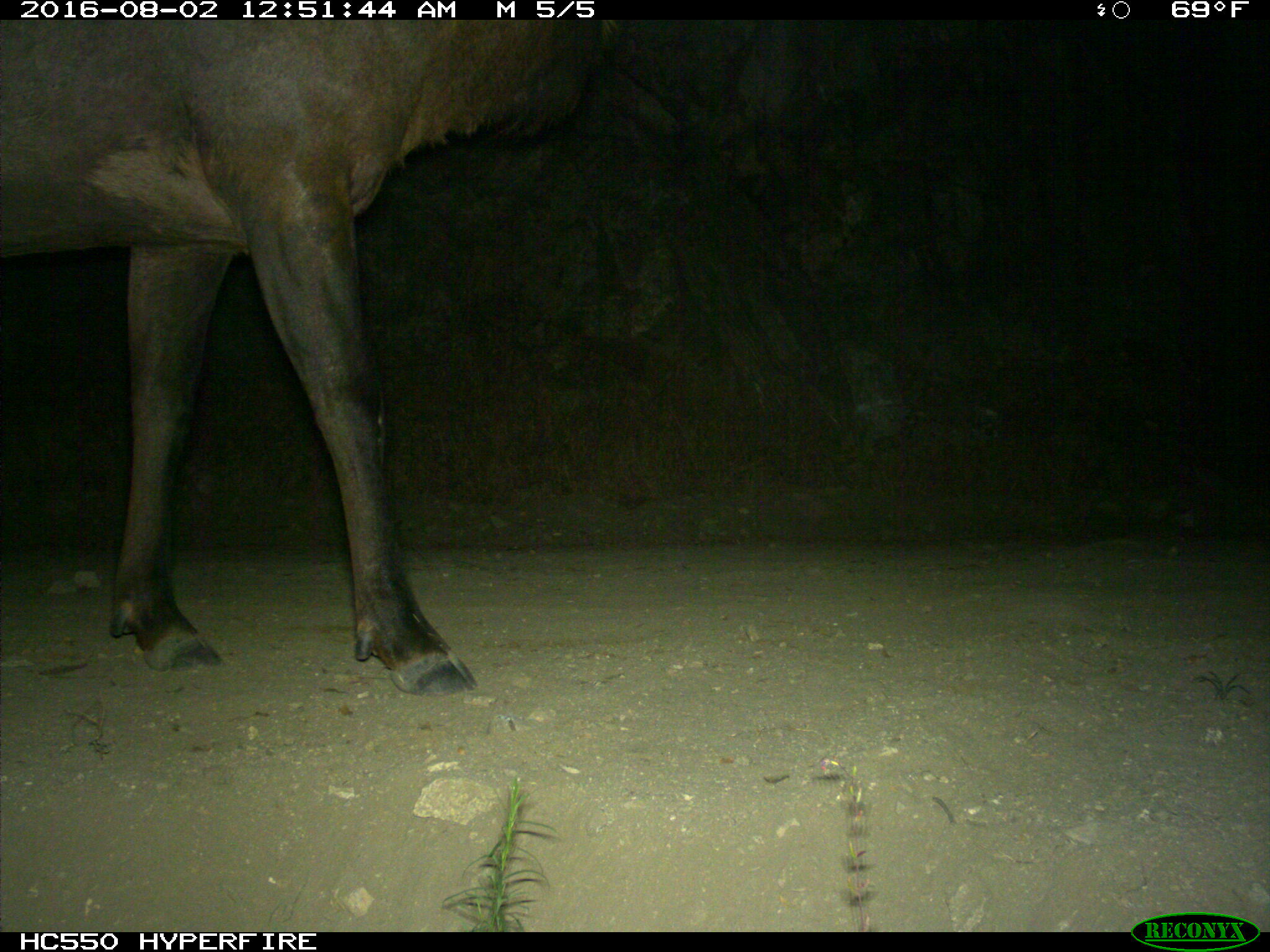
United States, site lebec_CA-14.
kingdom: Animalia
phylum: Chordata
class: Mammalia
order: Artiodactyla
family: Cervidae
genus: Cervus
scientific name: Cervus canadensis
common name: elk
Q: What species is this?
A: Cervus canadensis (elk).